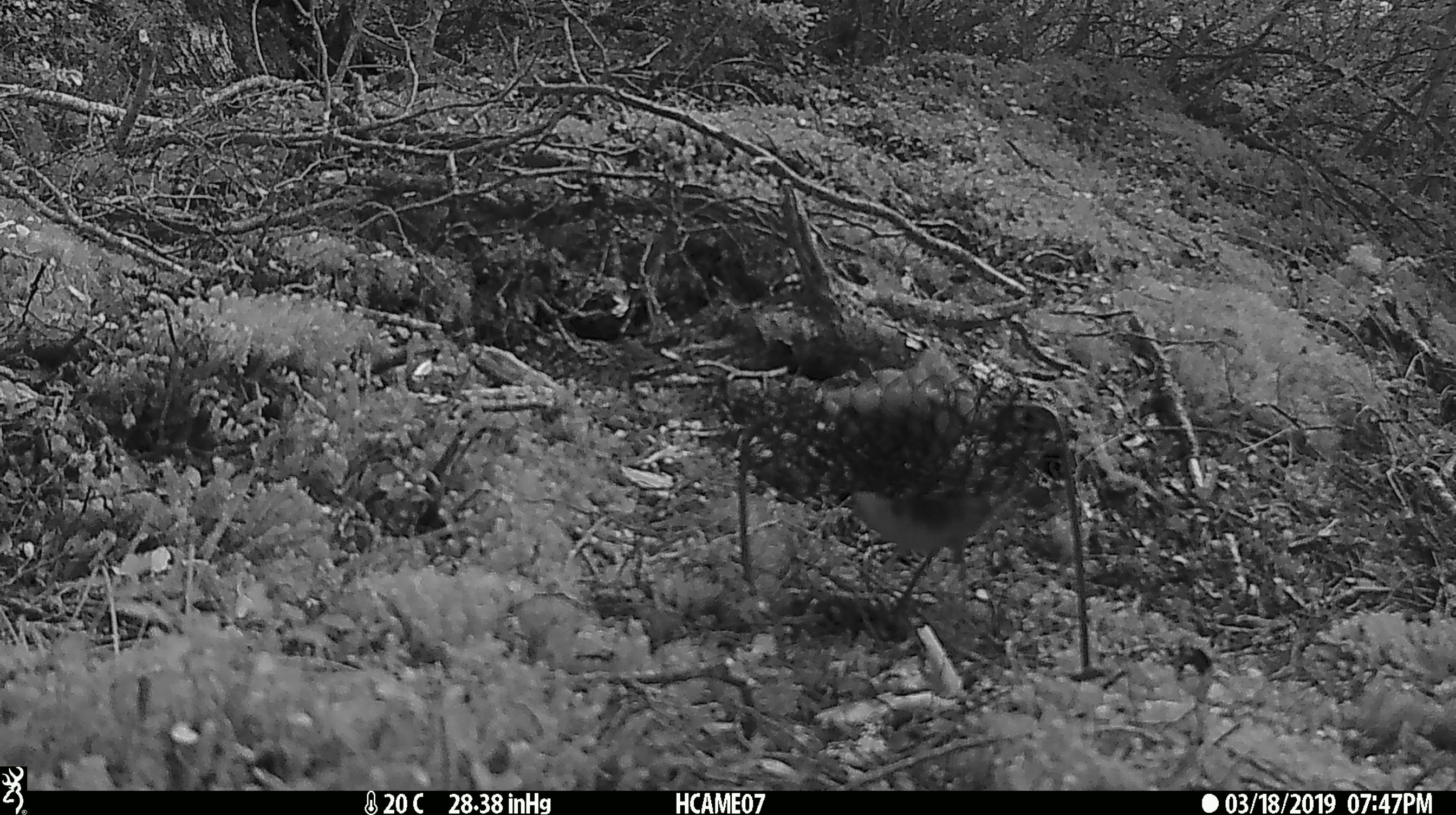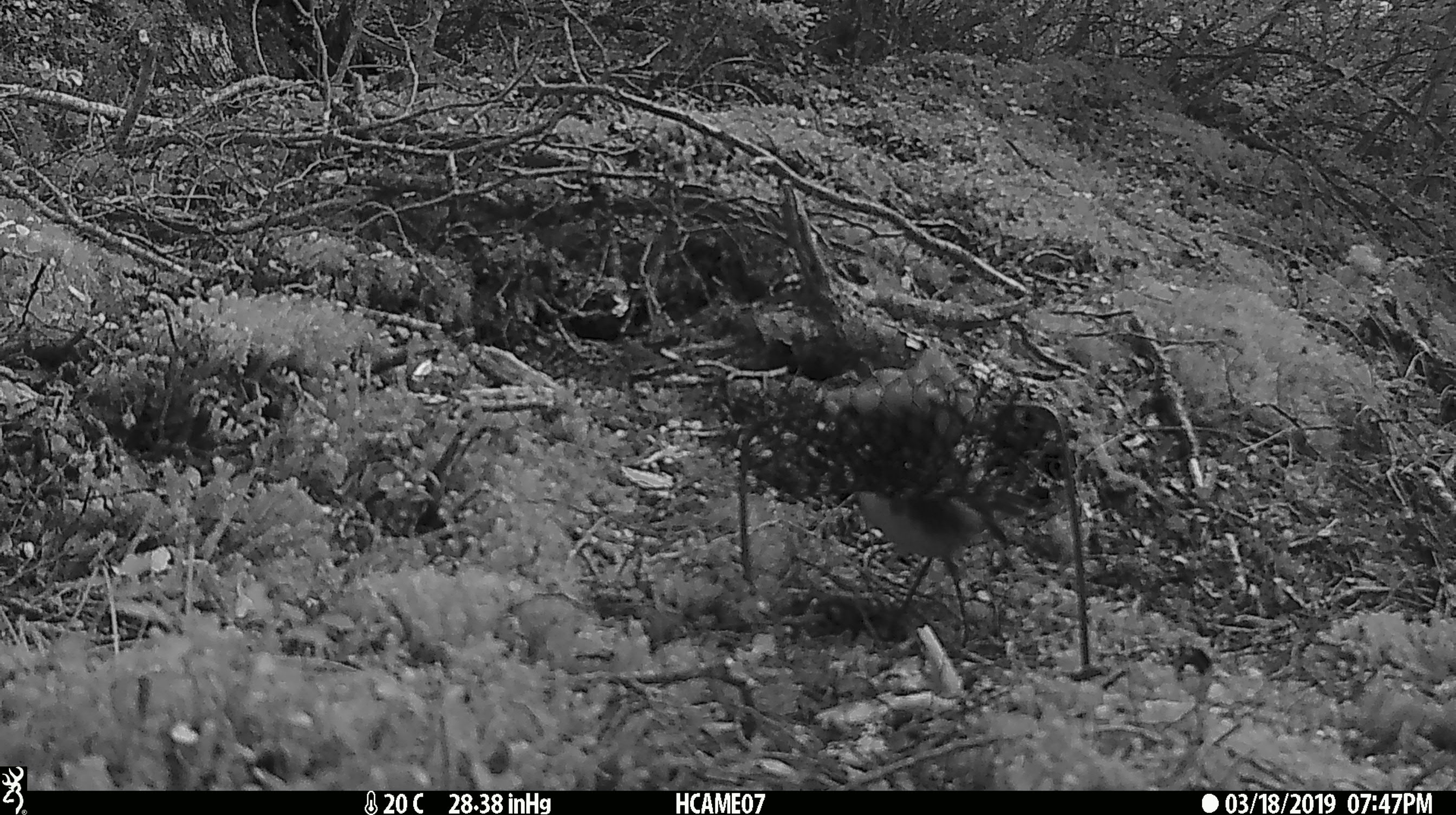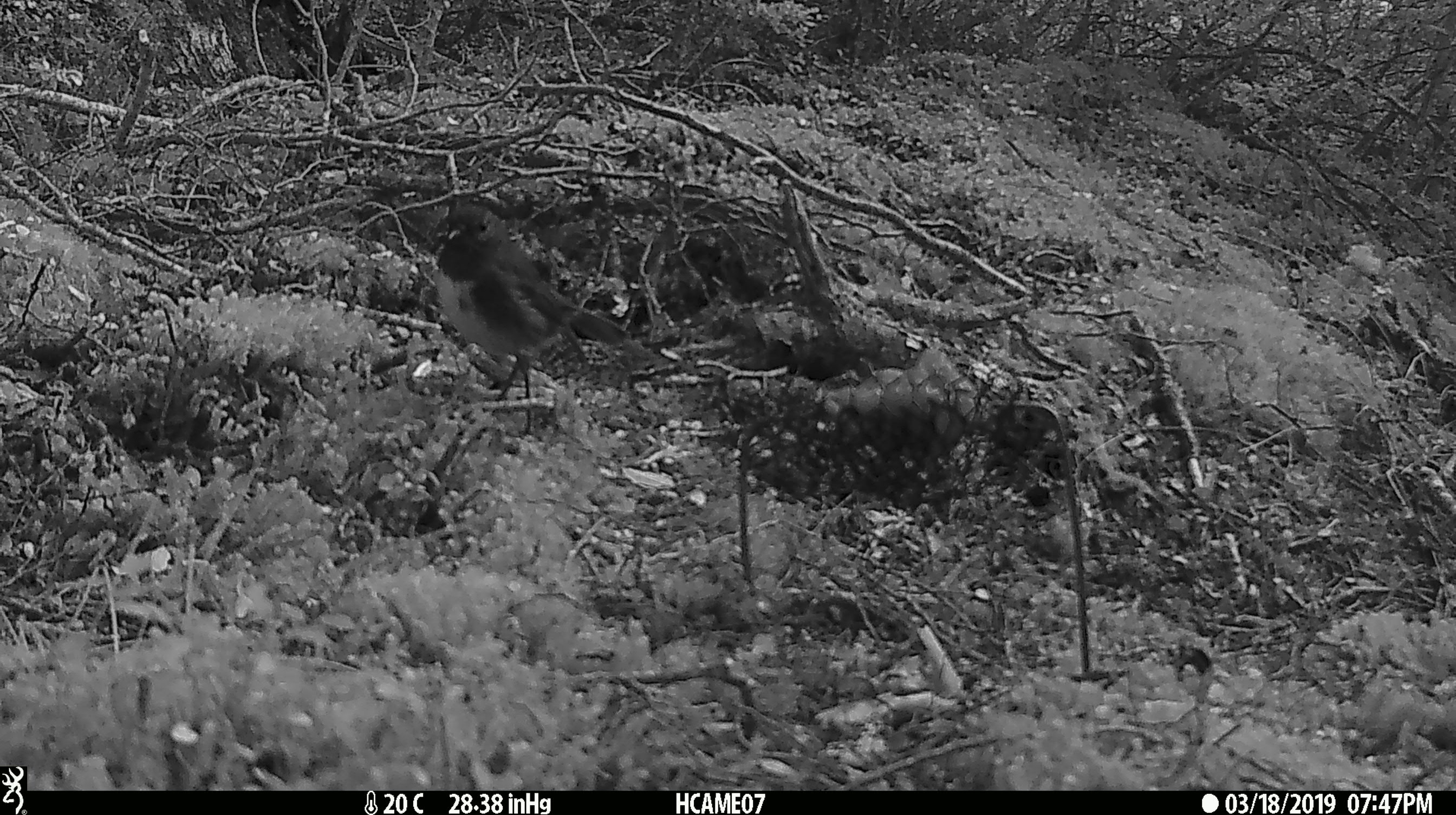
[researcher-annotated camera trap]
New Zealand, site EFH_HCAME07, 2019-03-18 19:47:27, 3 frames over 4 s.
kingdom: Animalia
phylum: Chordata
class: Aves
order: Passeriformes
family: Petroicidae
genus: Petroica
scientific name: Petroica australis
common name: new zealand robin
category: robin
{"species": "robin (new zealand robin) (Petroica australis)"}